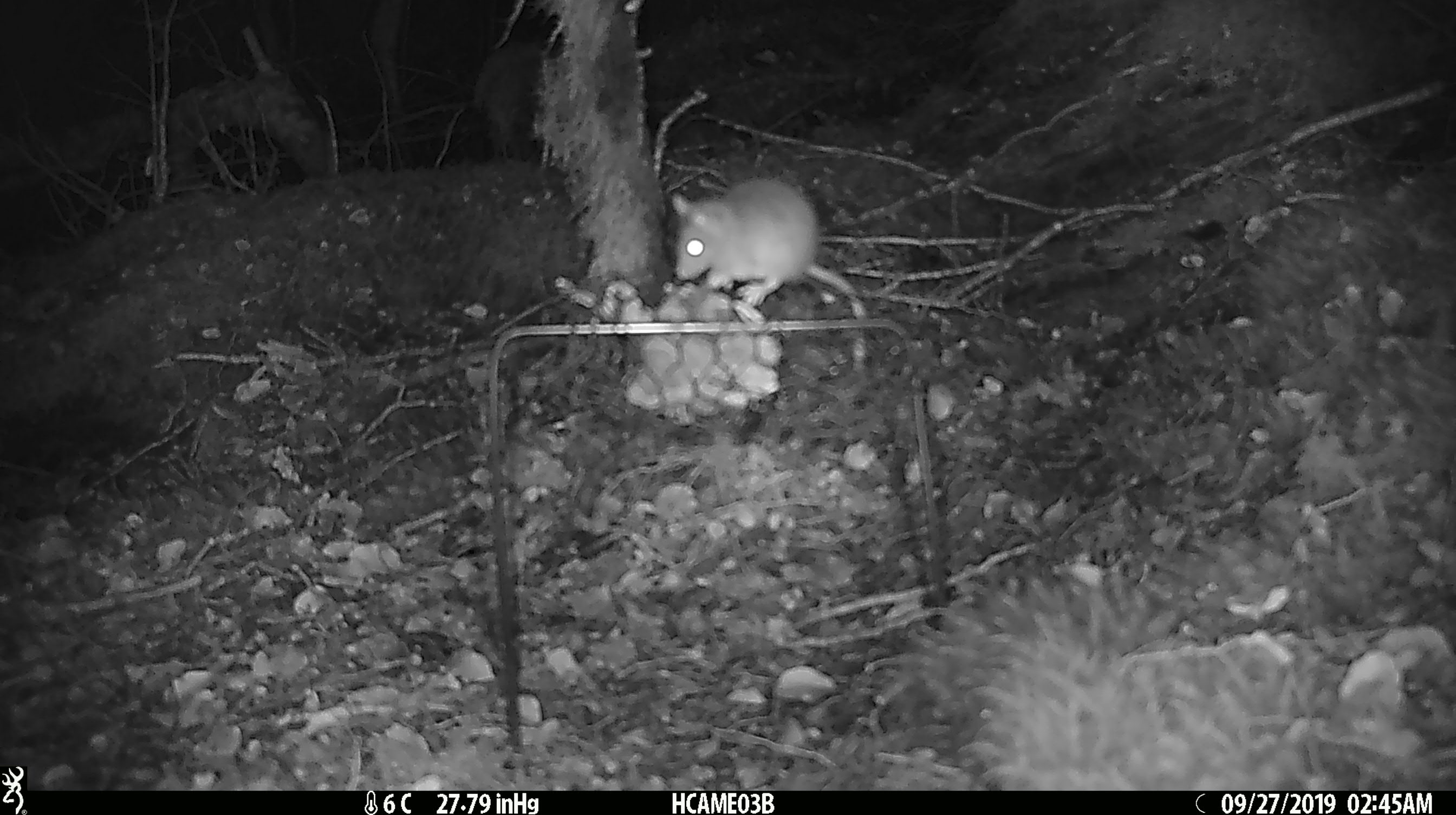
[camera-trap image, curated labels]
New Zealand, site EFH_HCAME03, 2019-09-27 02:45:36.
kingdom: Animalia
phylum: Chordata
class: Mammalia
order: Rodentia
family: Muridae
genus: Mus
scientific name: Mus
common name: mouse